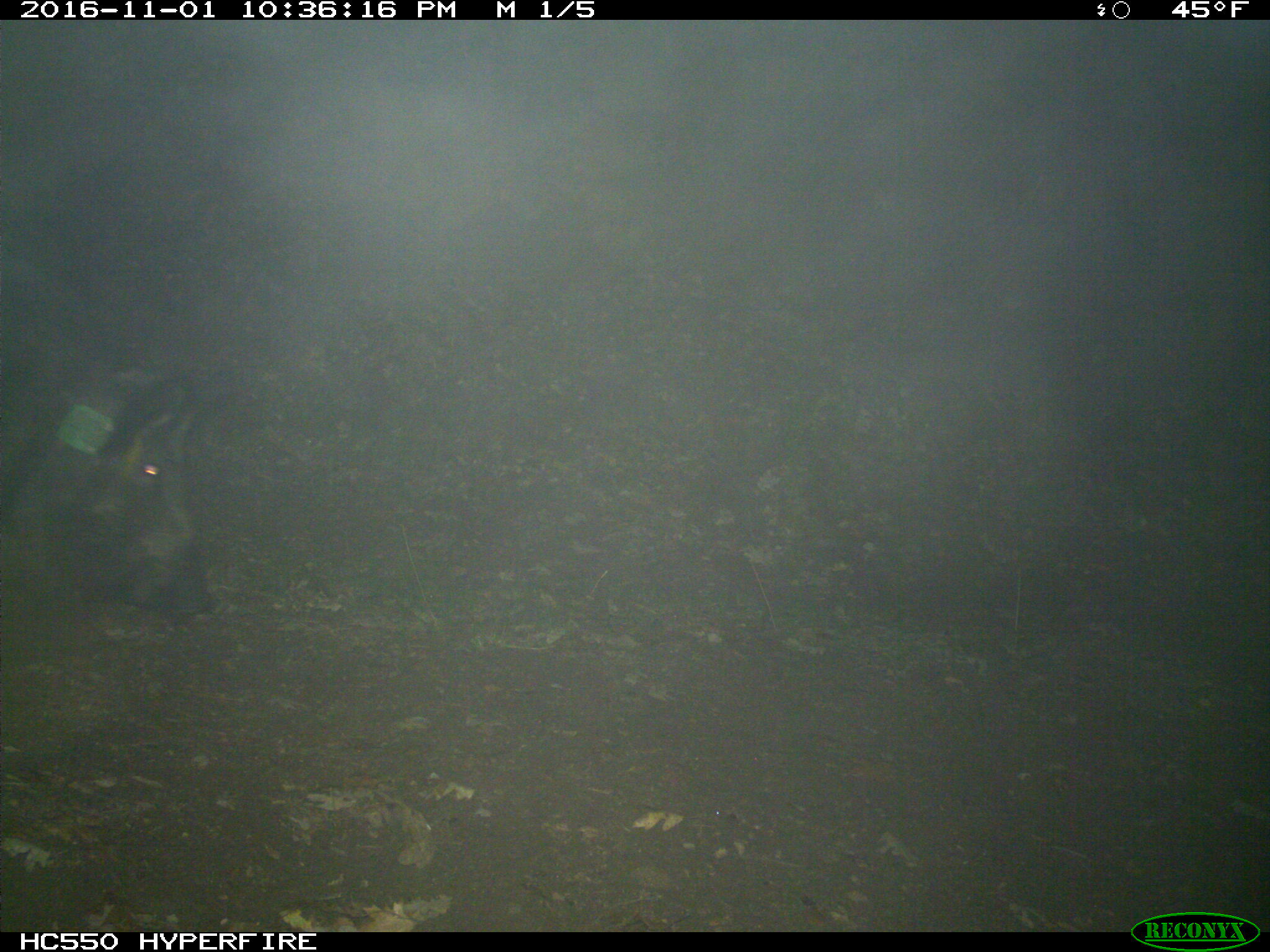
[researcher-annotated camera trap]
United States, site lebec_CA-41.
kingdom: Animalia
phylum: Chordata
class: Mammalia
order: Artiodactyla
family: Suidae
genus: Sus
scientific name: Sus scrofa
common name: wild boar